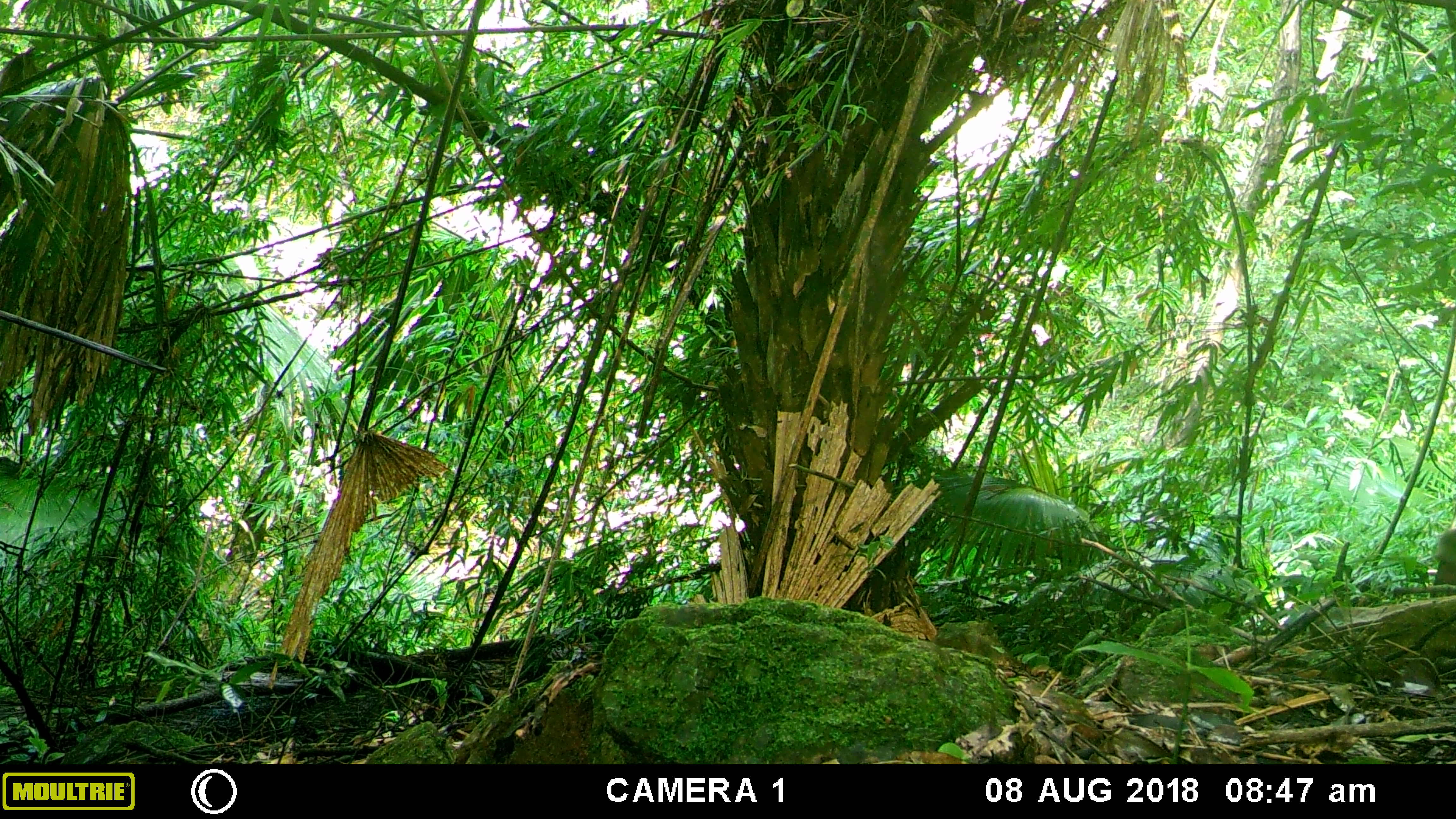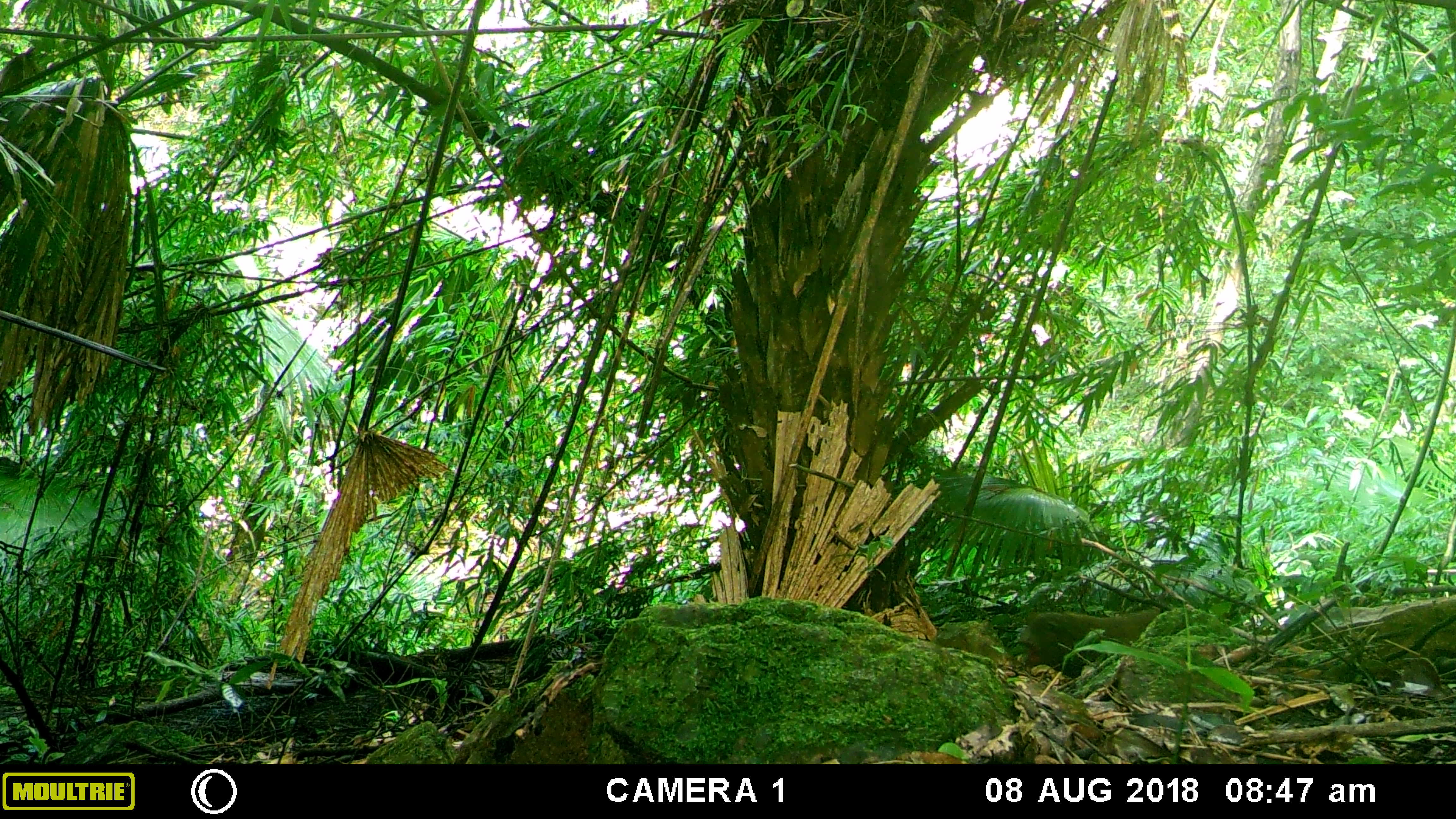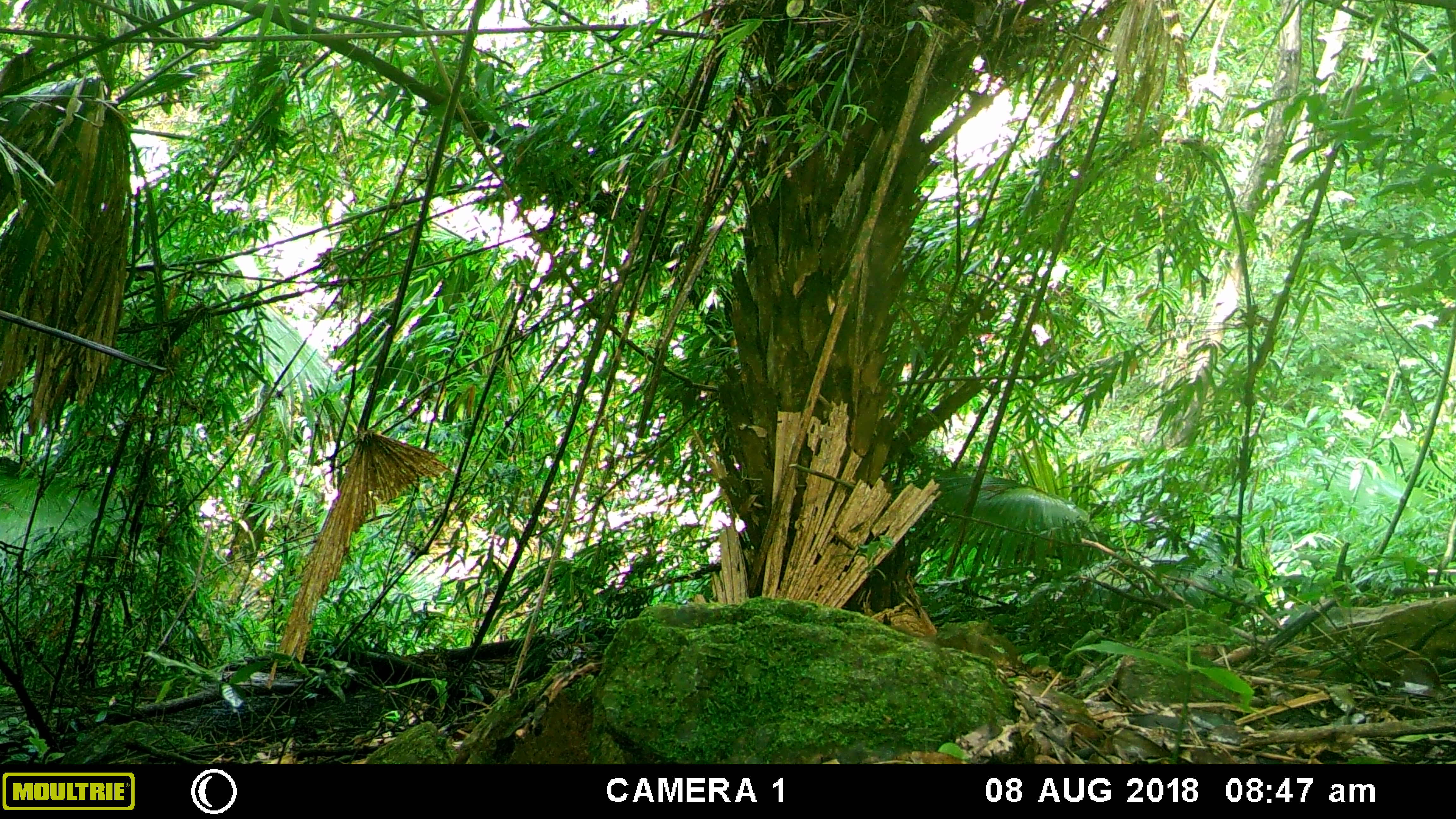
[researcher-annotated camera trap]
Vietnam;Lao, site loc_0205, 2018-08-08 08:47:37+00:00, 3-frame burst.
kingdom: Animalia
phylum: Chordata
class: Mammalia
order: Primates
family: Cercopithecidae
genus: Macaca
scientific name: Macaca arctoides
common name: stump-tailed macaque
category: stump tailed macaque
Stump tailed macaque (stump-tailed macaque) (Macaca arctoides). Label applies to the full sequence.